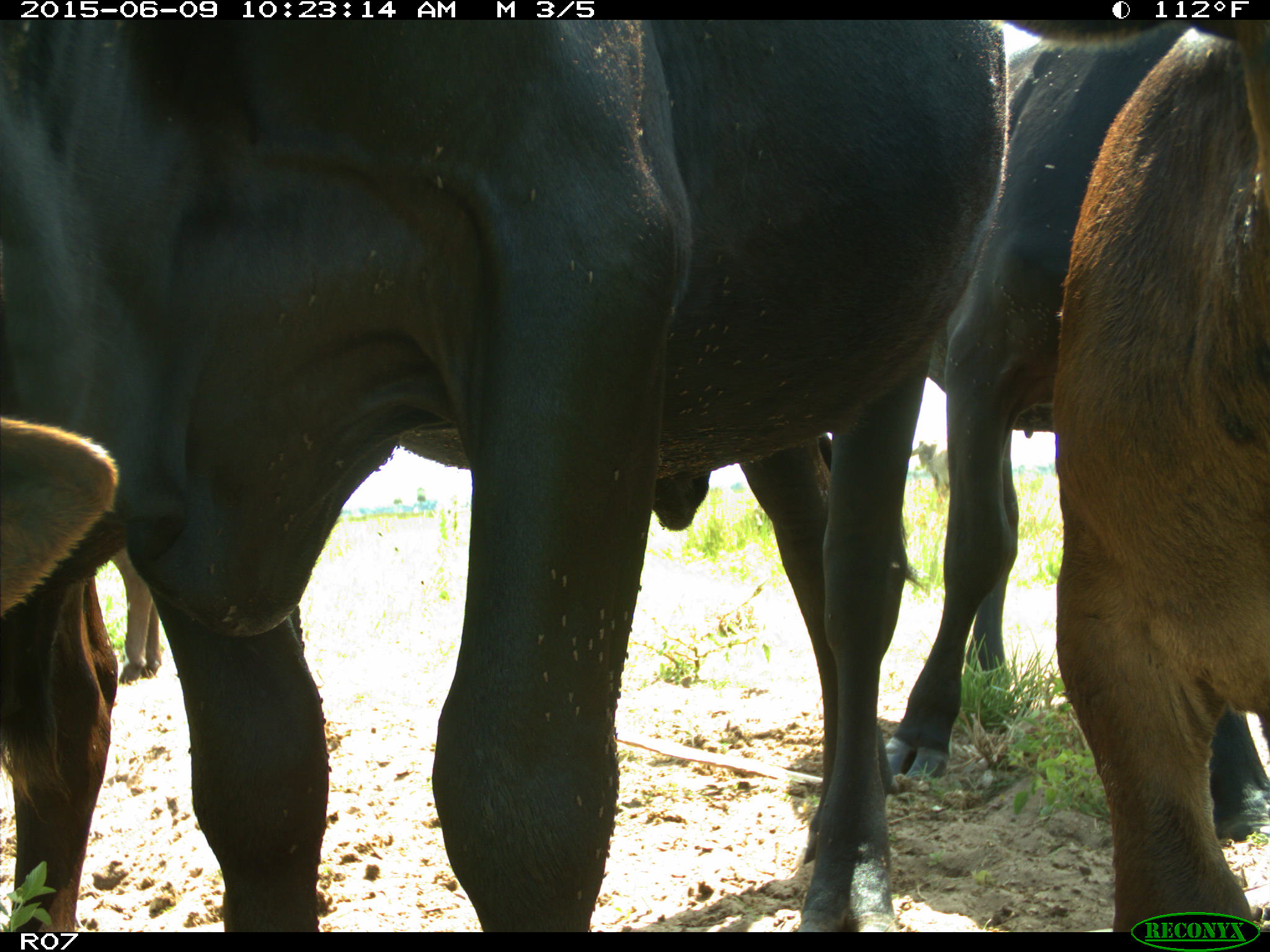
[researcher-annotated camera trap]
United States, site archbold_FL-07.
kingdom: Animalia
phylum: Chordata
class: Mammalia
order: Artiodactyla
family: Bovidae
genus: Bos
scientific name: Bos taurus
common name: domestic cow